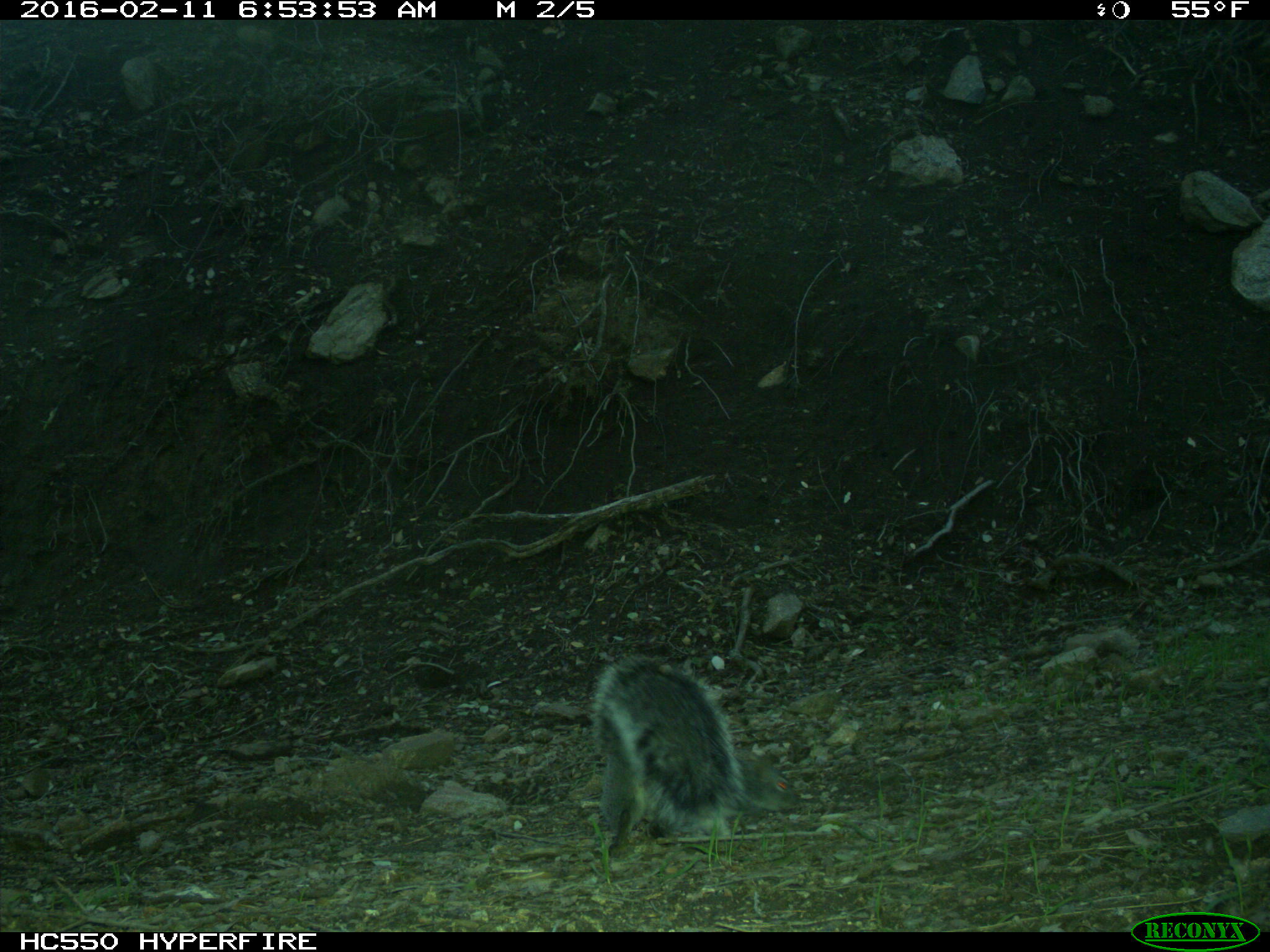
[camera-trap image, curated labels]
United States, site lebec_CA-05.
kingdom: Animalia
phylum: Chordata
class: Mammalia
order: Rodentia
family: Sciuridae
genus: Sciurus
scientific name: Sciurus carolinensis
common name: eastern gray squirrel